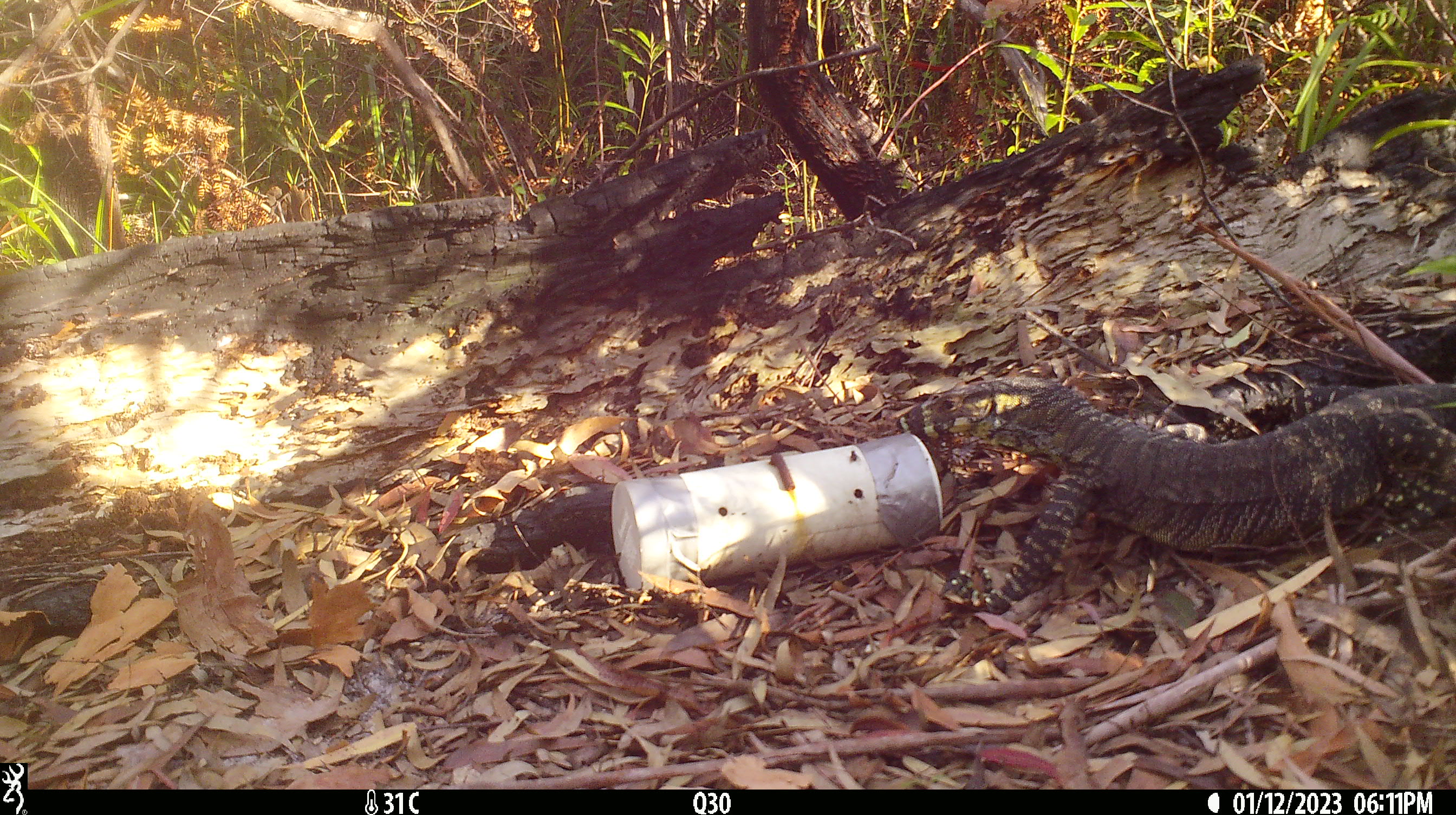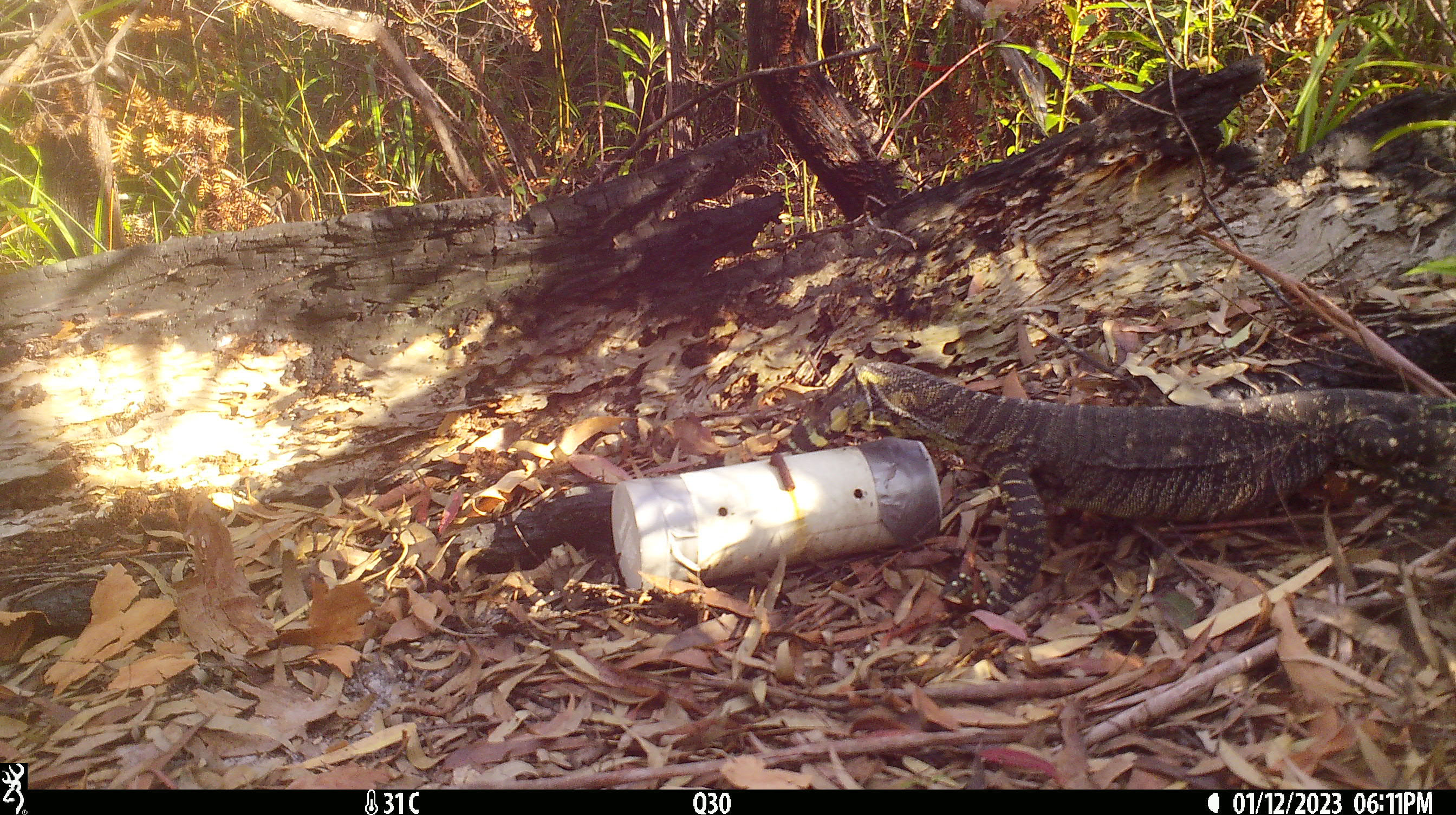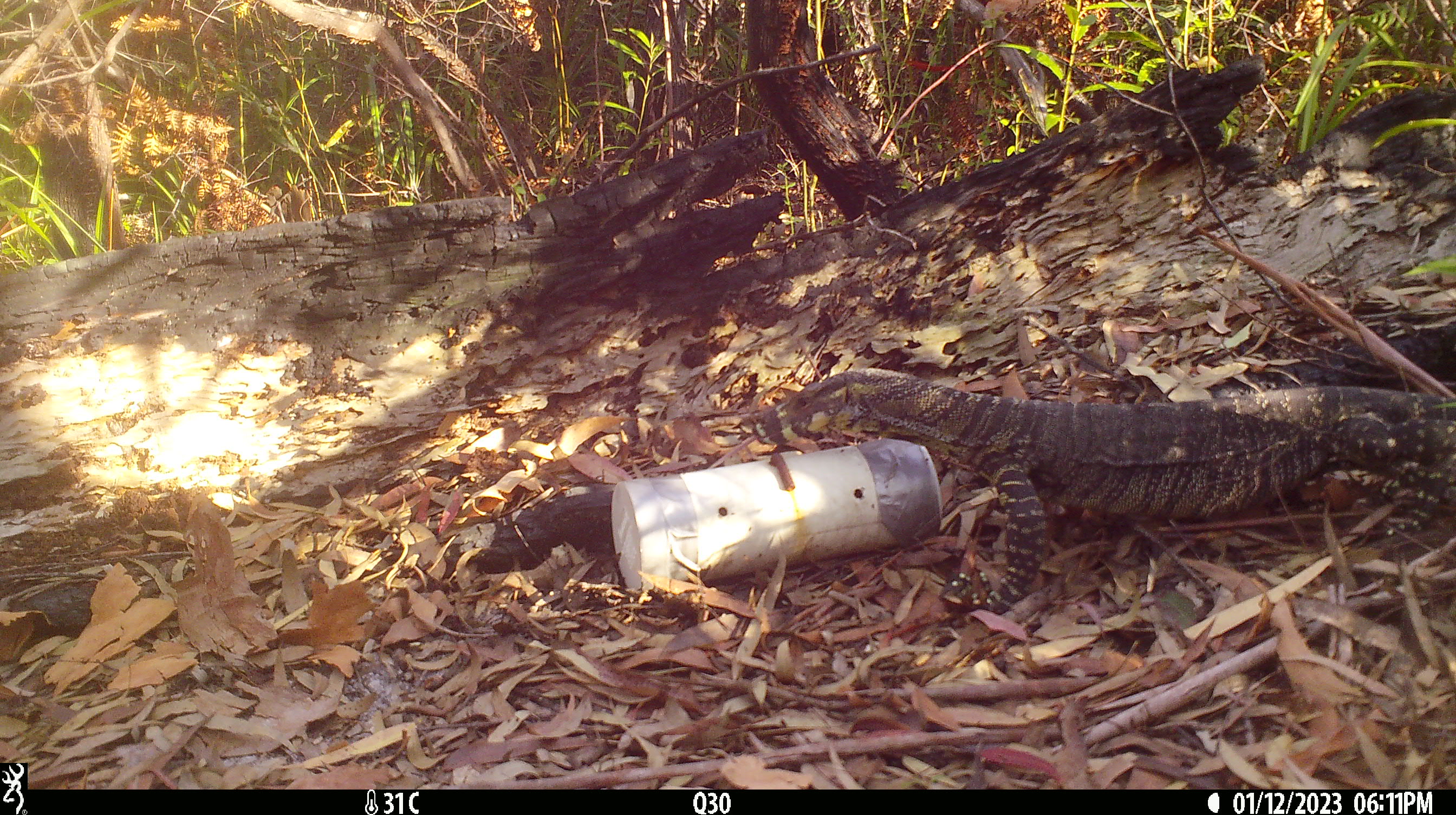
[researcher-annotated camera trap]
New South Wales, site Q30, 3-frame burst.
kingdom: Animalia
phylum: Chordata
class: Reptilia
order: Squamata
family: Varanidae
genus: Varanus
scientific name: Varanus varius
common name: lace monitor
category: goanna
Goanna (lace monitor) (Varanus varius).